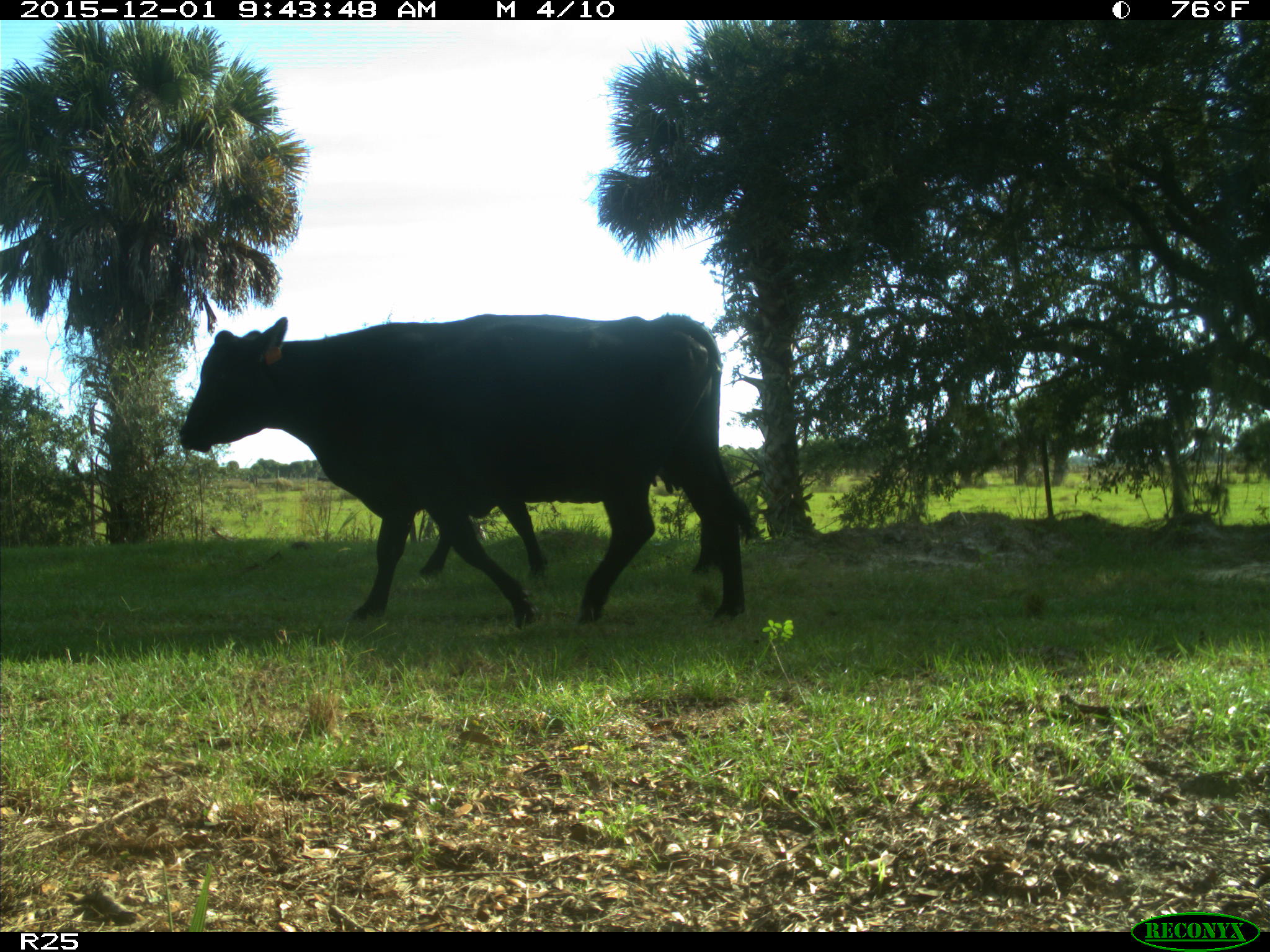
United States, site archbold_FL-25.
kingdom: Animalia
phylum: Chordata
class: Mammalia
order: Artiodactyla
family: Bovidae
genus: Bos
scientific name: Bos taurus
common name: domestic cow